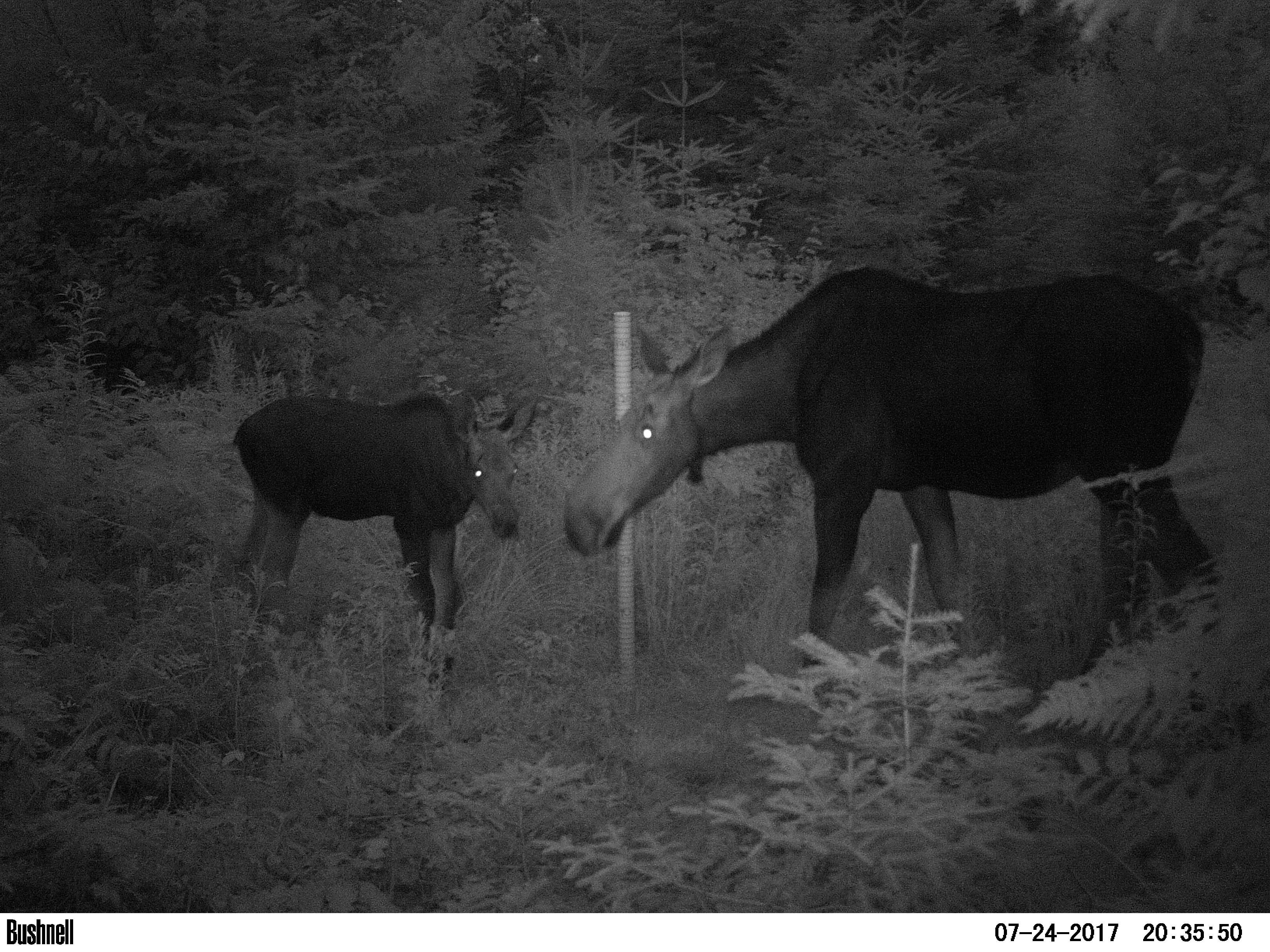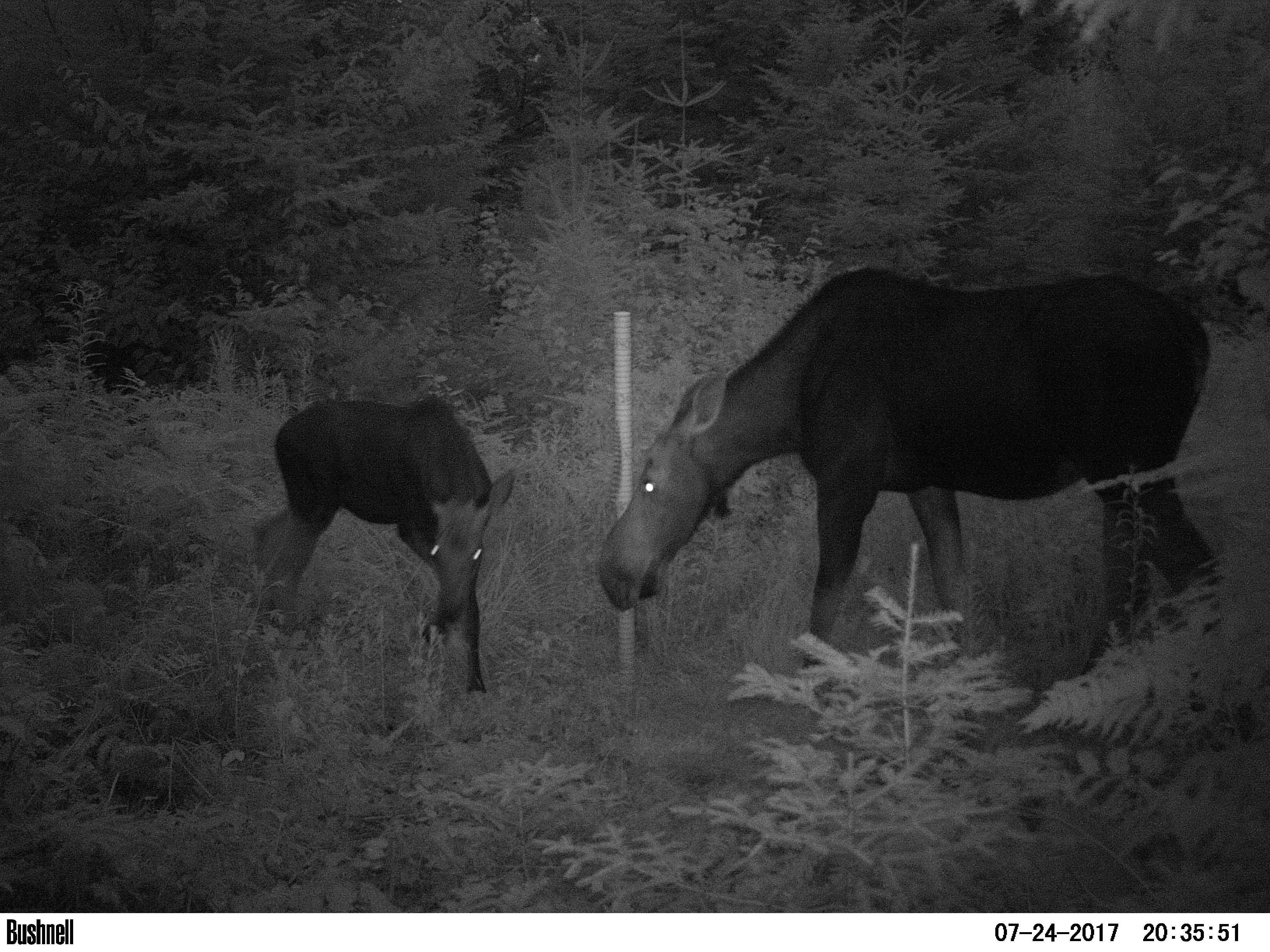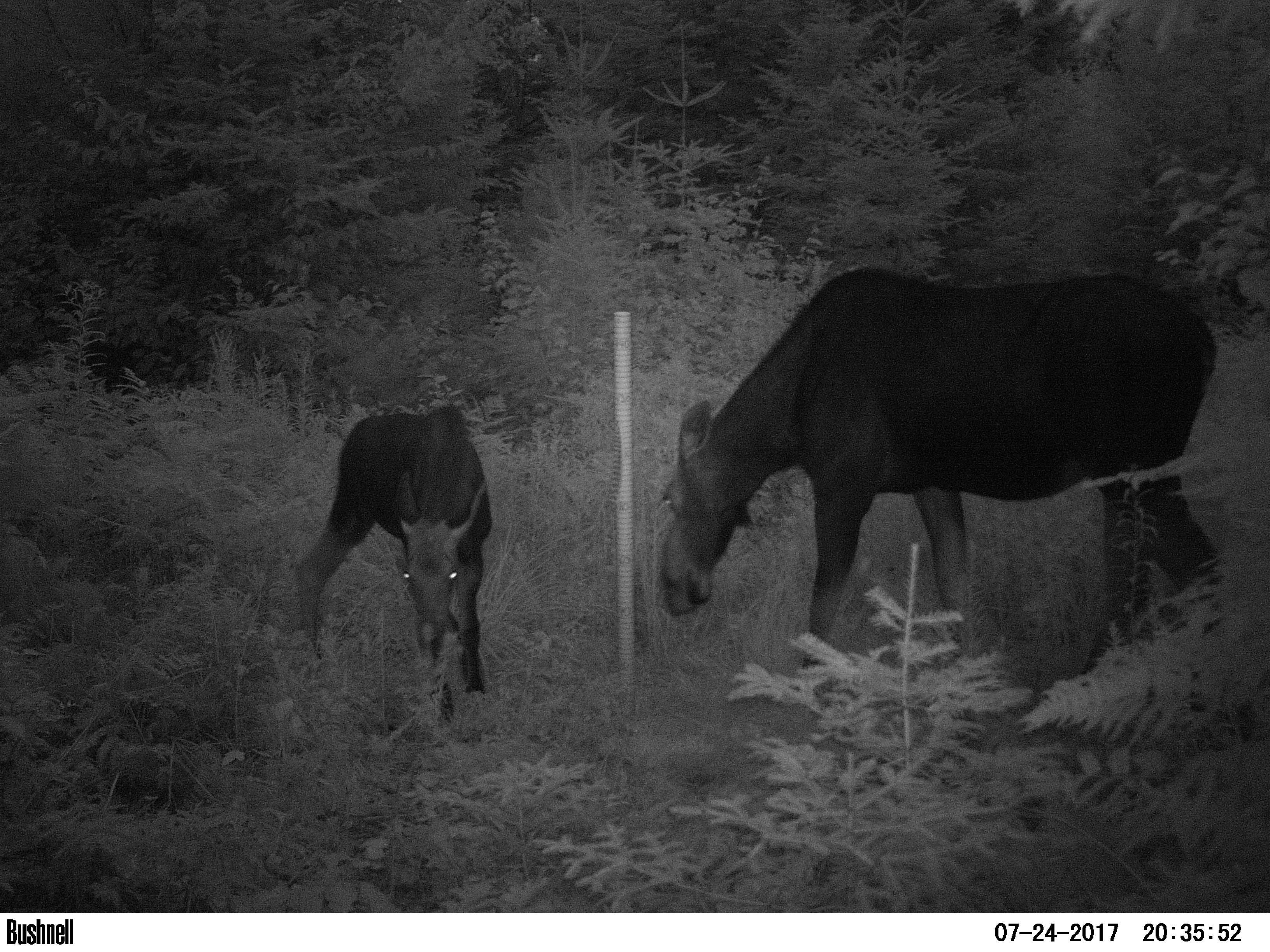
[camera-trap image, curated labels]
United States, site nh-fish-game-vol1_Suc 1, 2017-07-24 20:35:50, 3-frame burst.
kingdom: Animalia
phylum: Chordata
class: Mammalia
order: Artiodactyla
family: Cervidae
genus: Alces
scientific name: Alces alces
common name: moose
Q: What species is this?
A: Moose (Alces alces).